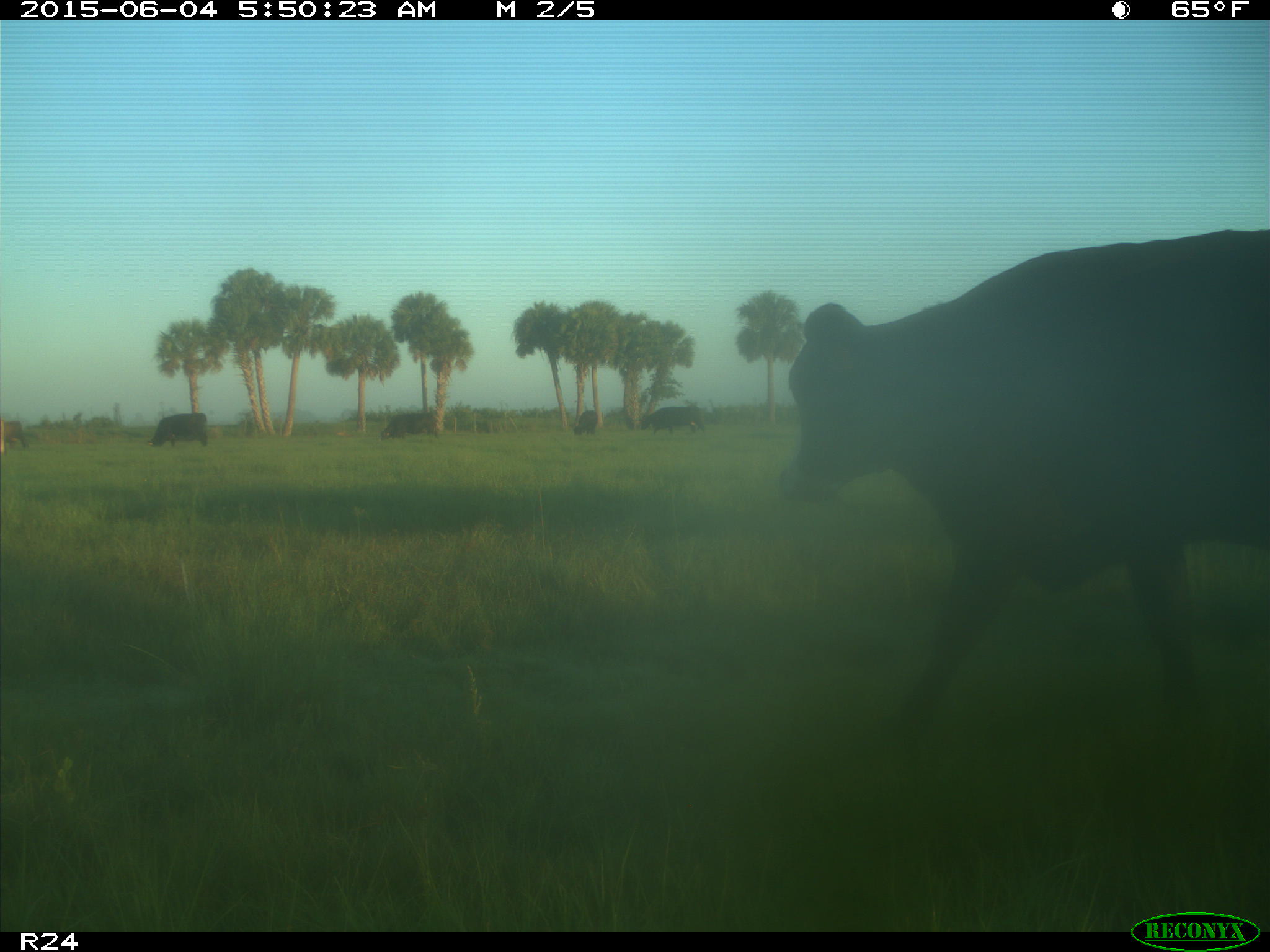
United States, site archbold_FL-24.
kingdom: Animalia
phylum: Chordata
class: Mammalia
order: Artiodactyla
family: Bovidae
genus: Bos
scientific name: Bos taurus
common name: domestic cow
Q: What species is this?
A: Bos taurus (domestic cow).